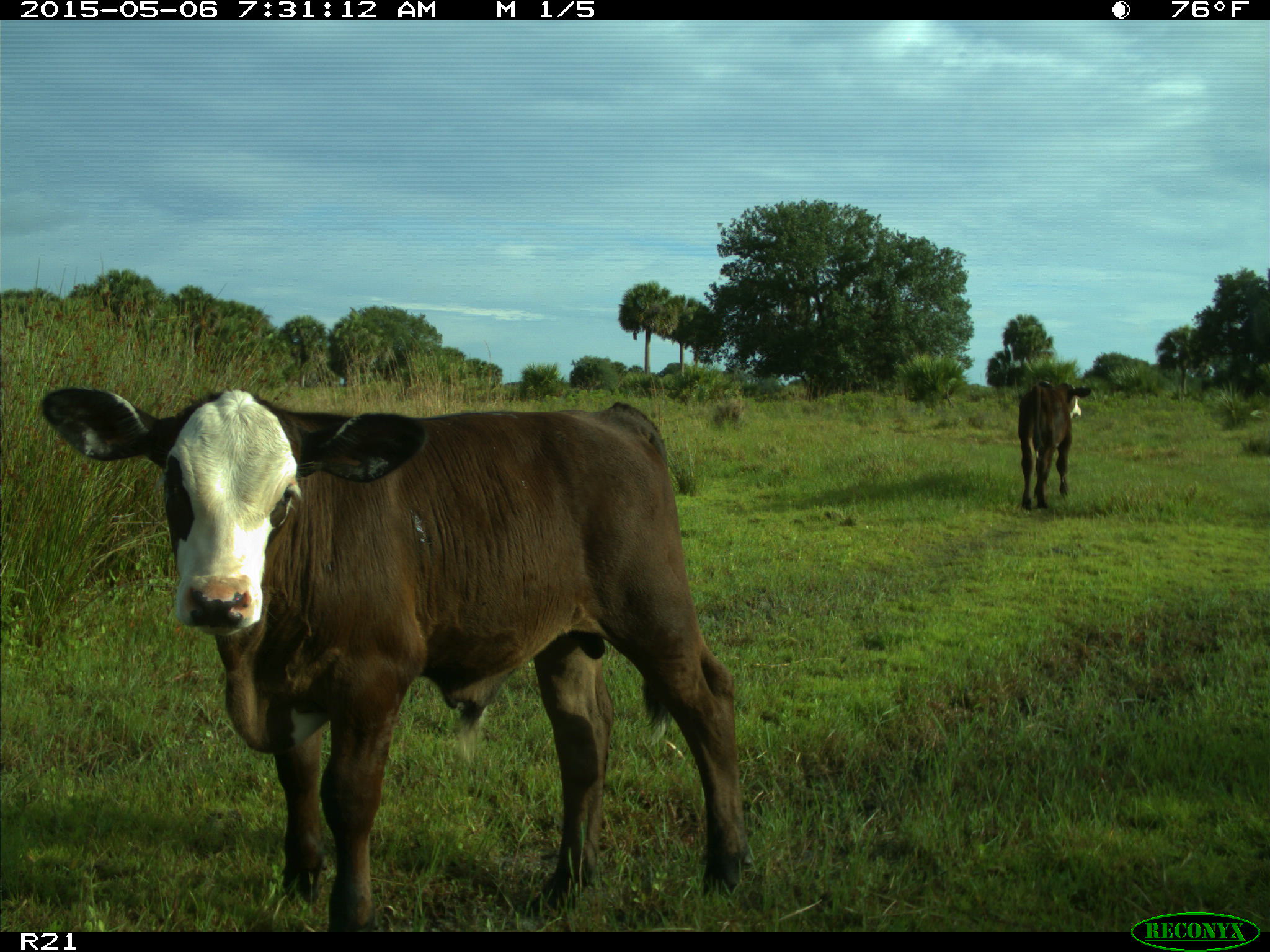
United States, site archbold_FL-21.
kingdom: Animalia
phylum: Chordata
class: Mammalia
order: Artiodactyla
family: Bovidae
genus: Bos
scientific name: Bos taurus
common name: domestic cow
Bos taurus (domestic cow).